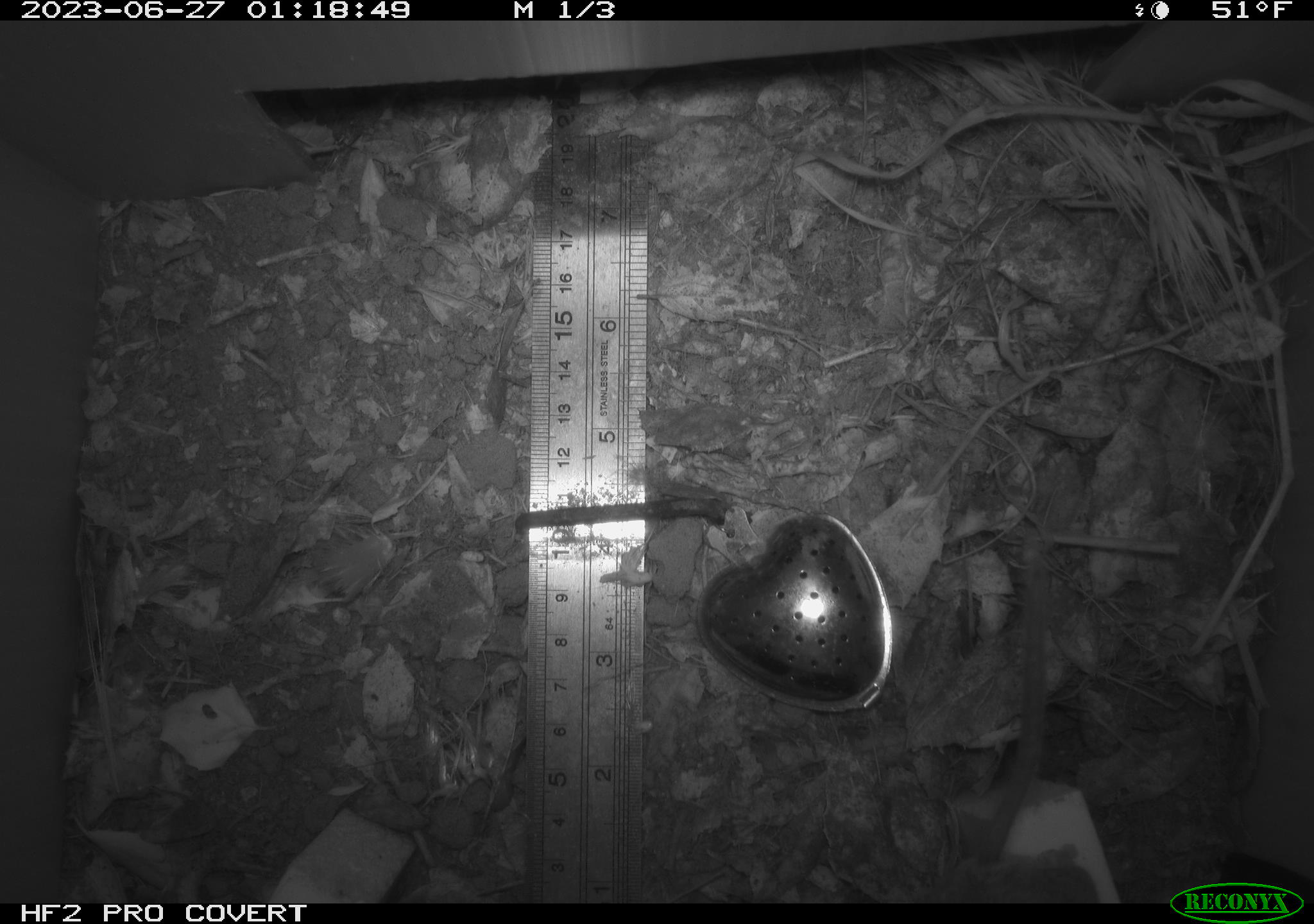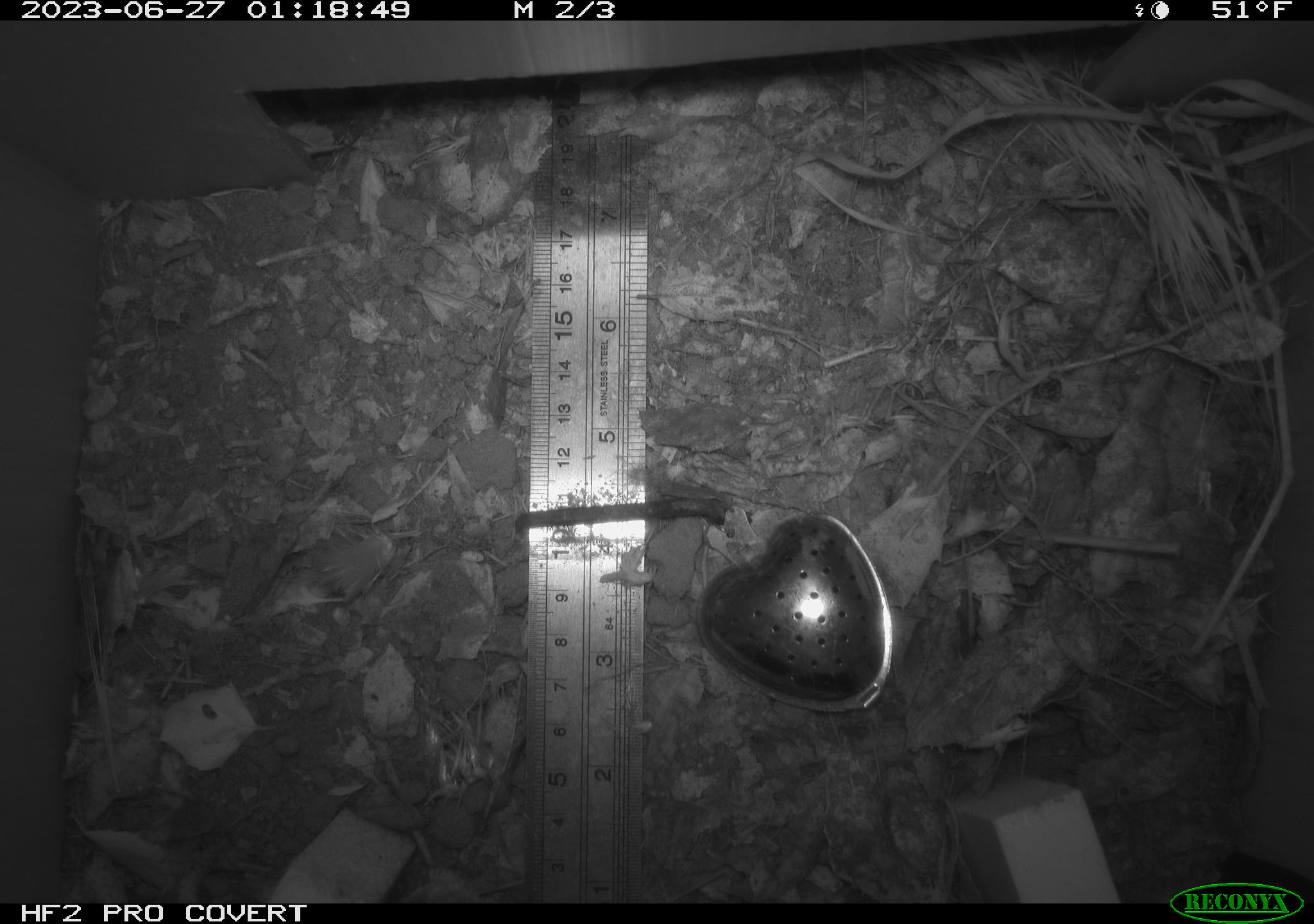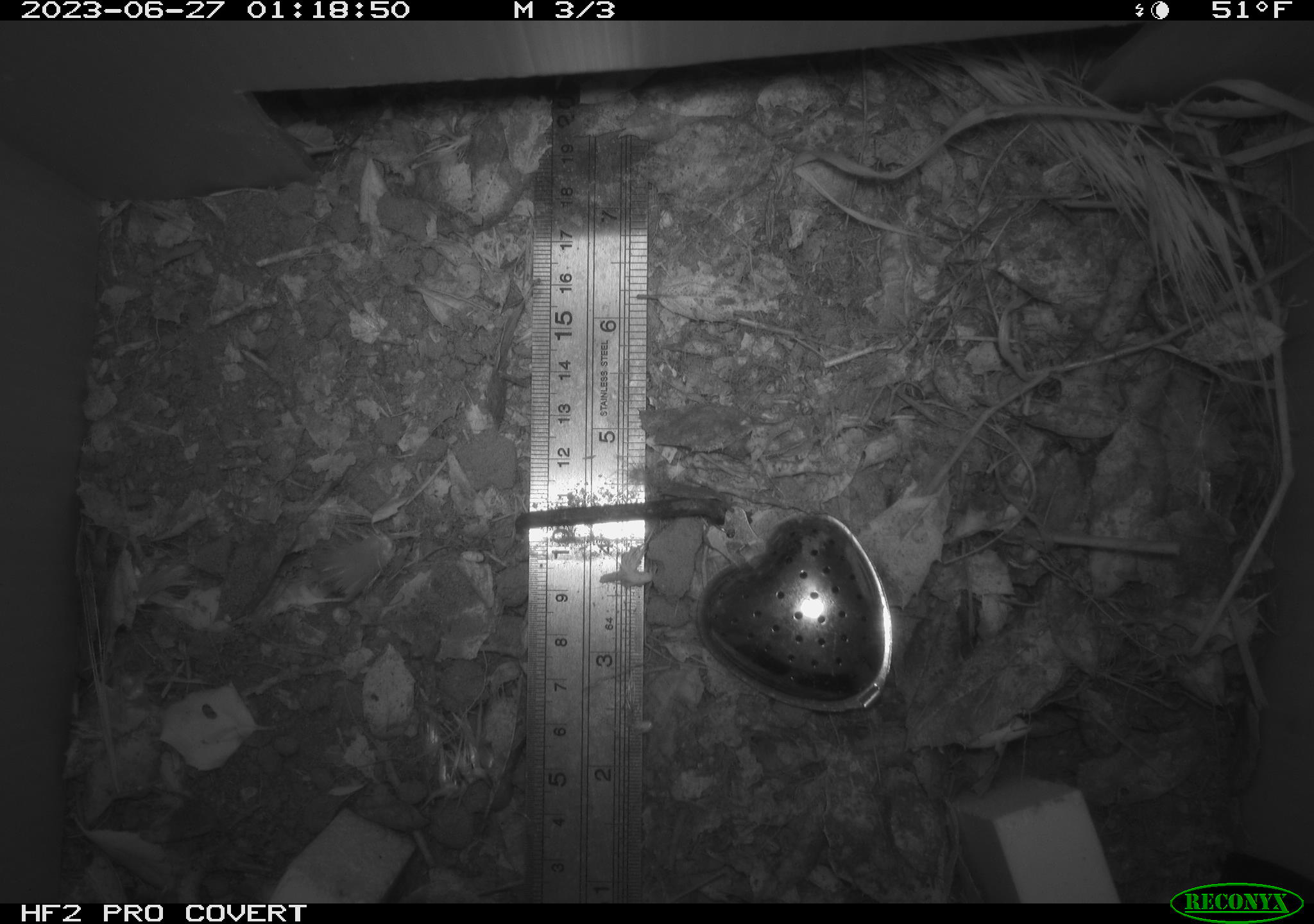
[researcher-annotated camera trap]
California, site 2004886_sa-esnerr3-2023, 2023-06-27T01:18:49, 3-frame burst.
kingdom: Animalia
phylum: Chordata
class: Mammalia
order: Rodentia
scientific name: Rodentia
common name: mouse species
Mouse species (Rodentia).